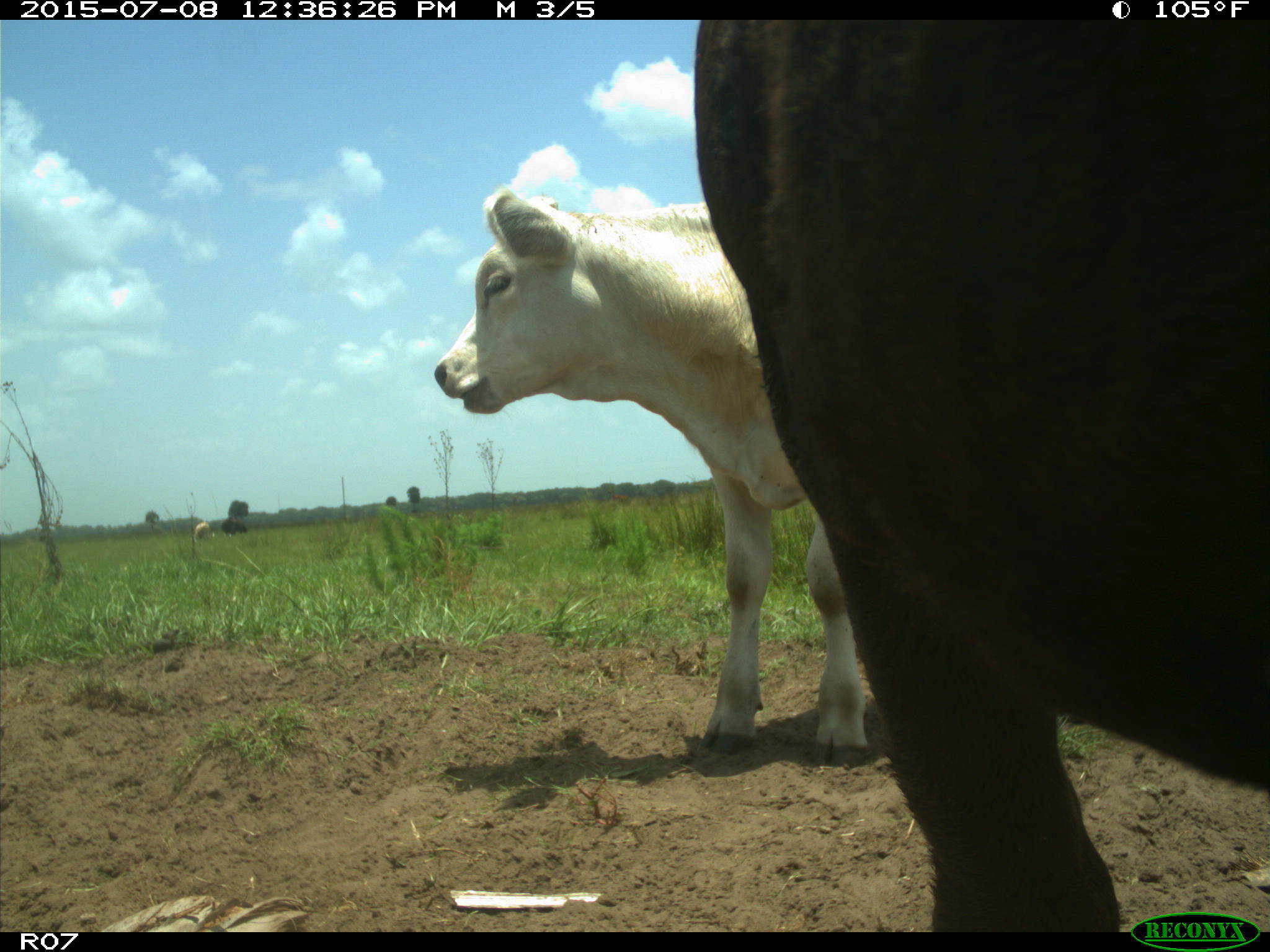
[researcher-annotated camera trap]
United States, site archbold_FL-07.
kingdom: Animalia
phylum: Chordata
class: Mammalia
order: Artiodactyla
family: Bovidae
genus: Bos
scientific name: Bos taurus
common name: domestic cow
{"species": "Bos taurus (domestic cow)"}